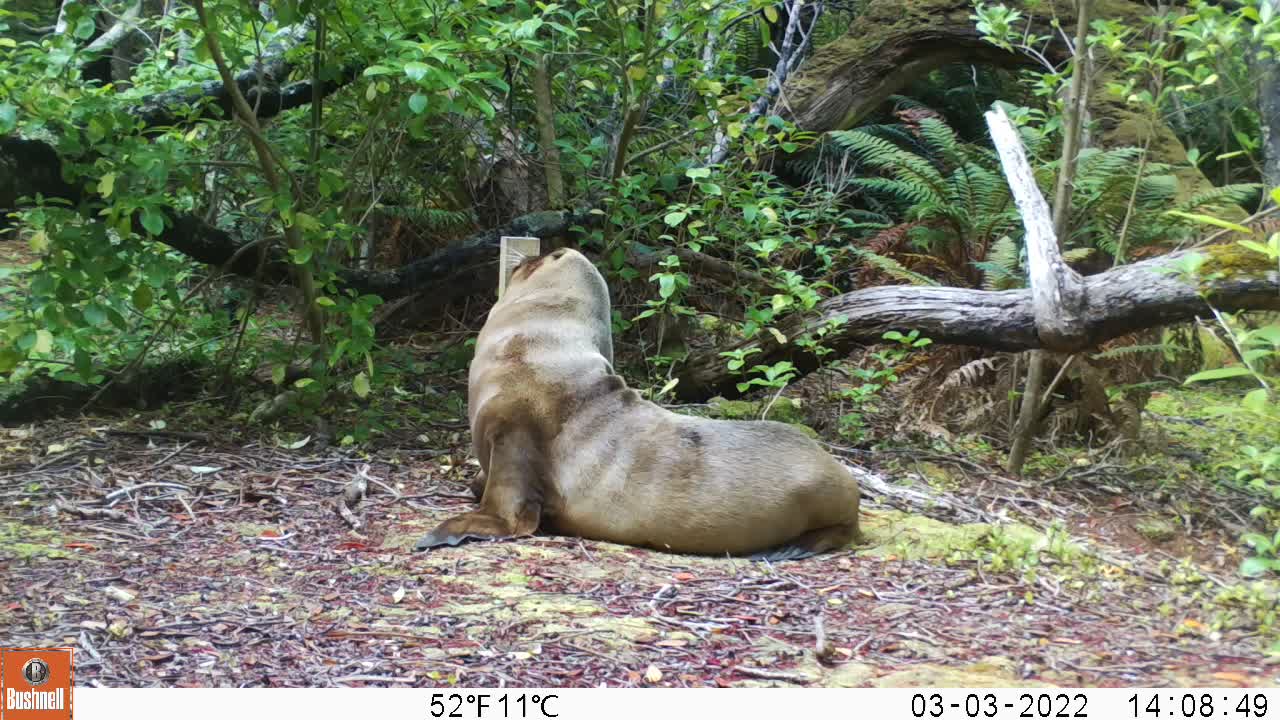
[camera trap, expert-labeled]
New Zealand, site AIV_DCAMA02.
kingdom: Animalia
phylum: Chordata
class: Mammalia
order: Carnivora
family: Otariidae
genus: Phocarctos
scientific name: Phocarctos hookeri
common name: new zealand sea lion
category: sealion